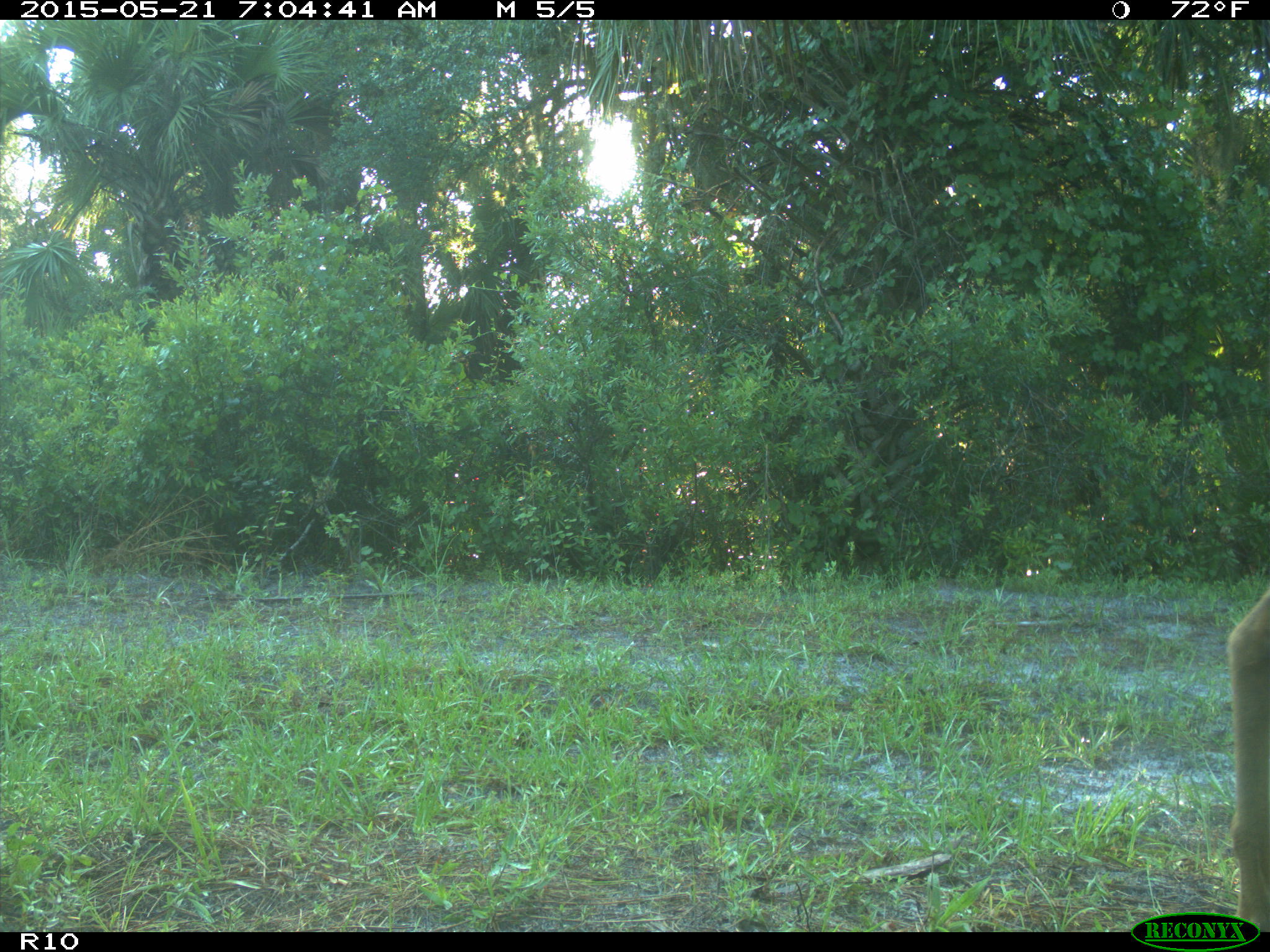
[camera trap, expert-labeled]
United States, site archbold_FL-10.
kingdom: Animalia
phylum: Chordata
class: Mammalia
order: Artiodactyla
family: Cervidae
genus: Odocoileus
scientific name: Odocoileus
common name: deer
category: unidentified deer